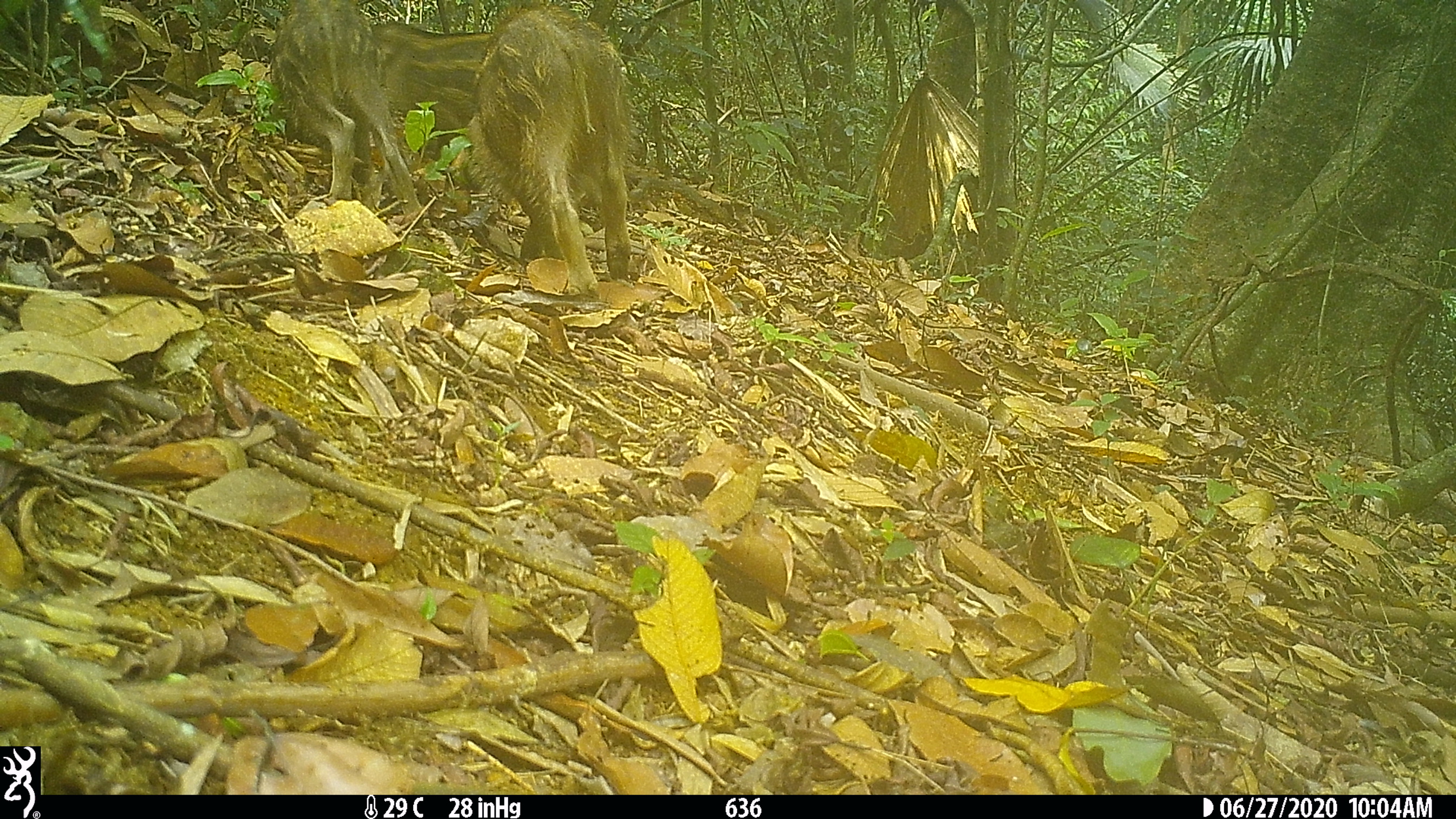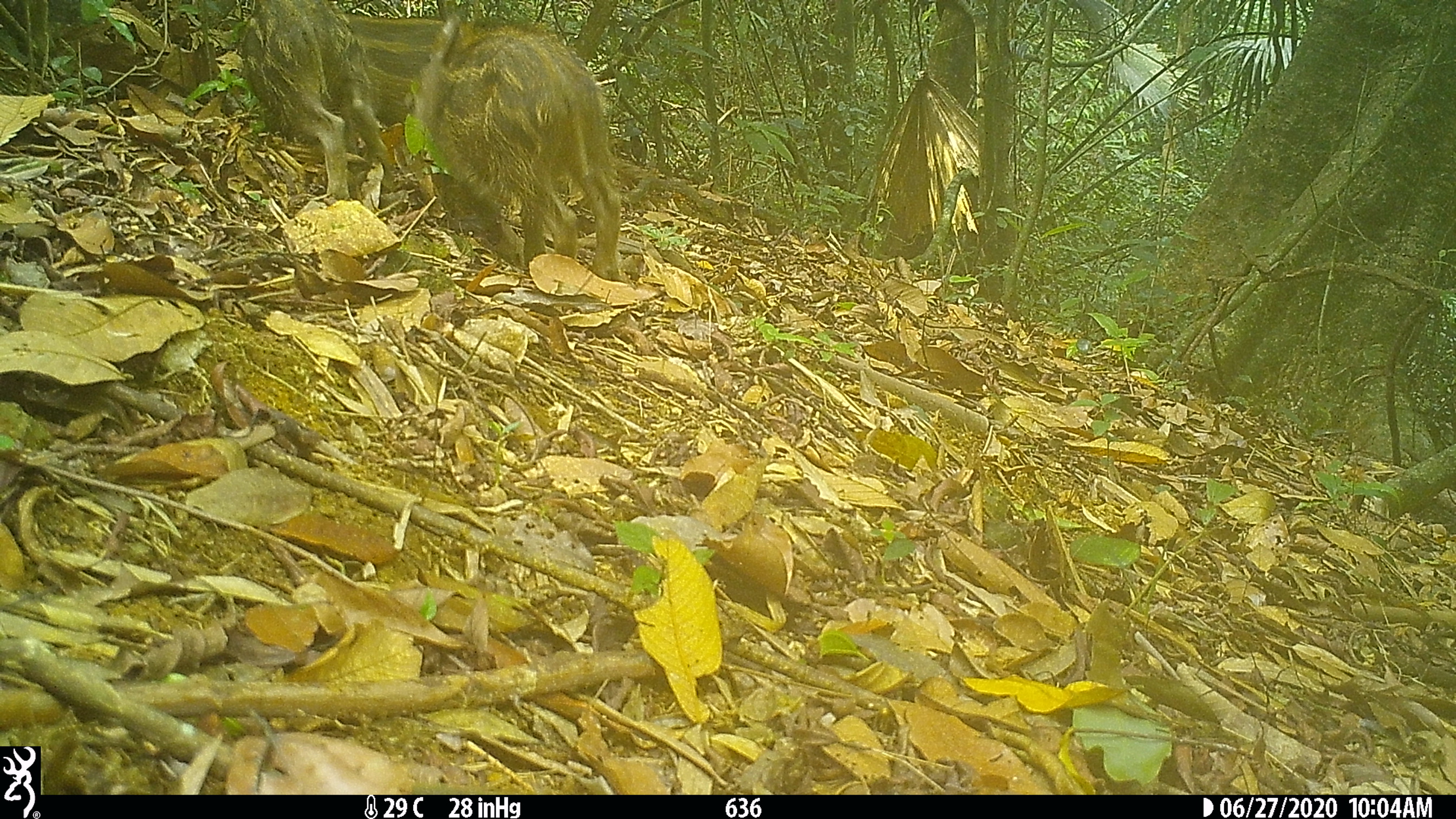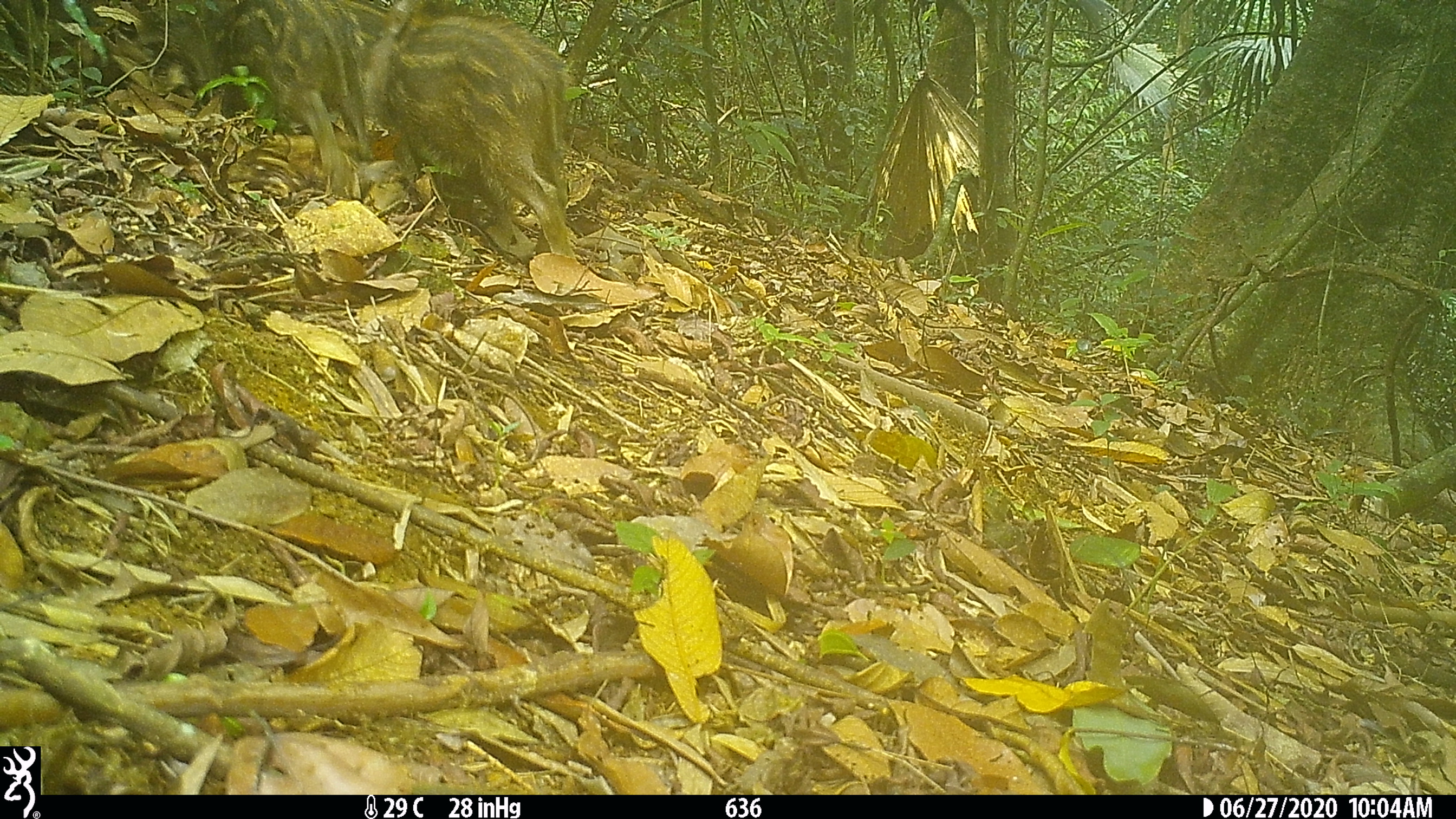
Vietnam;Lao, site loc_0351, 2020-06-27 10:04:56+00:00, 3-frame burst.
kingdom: Animalia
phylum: Chordata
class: Mammalia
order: Artiodactyla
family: Suidae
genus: Sus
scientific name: Sus scrofa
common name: eurasian wild pig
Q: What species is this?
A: Eurasian wild pig (Sus scrofa).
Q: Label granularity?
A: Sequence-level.